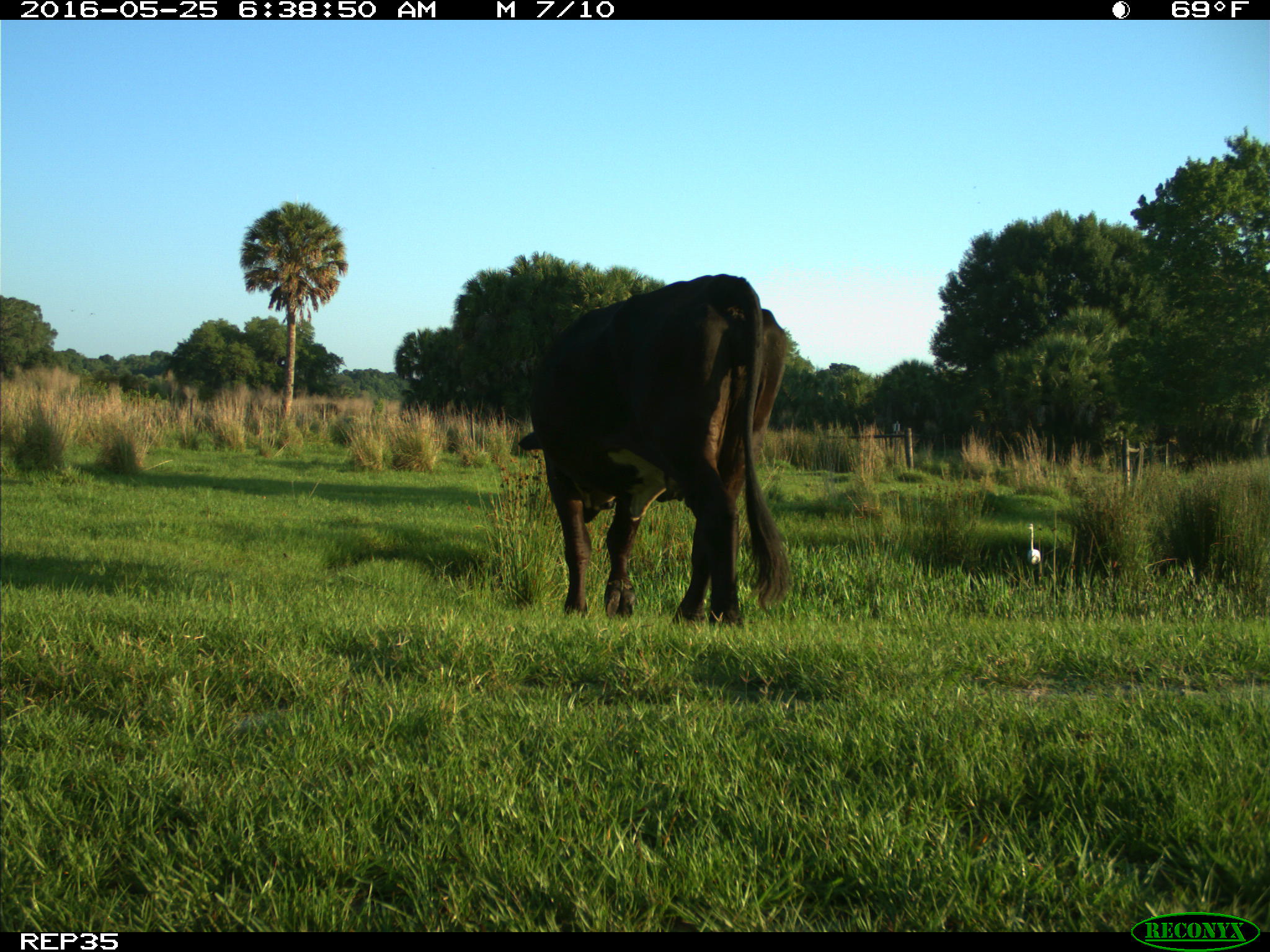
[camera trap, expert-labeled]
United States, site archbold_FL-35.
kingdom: Animalia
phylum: Chordata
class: Mammalia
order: Artiodactyla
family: Bovidae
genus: Bos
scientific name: Bos taurus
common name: domestic cow